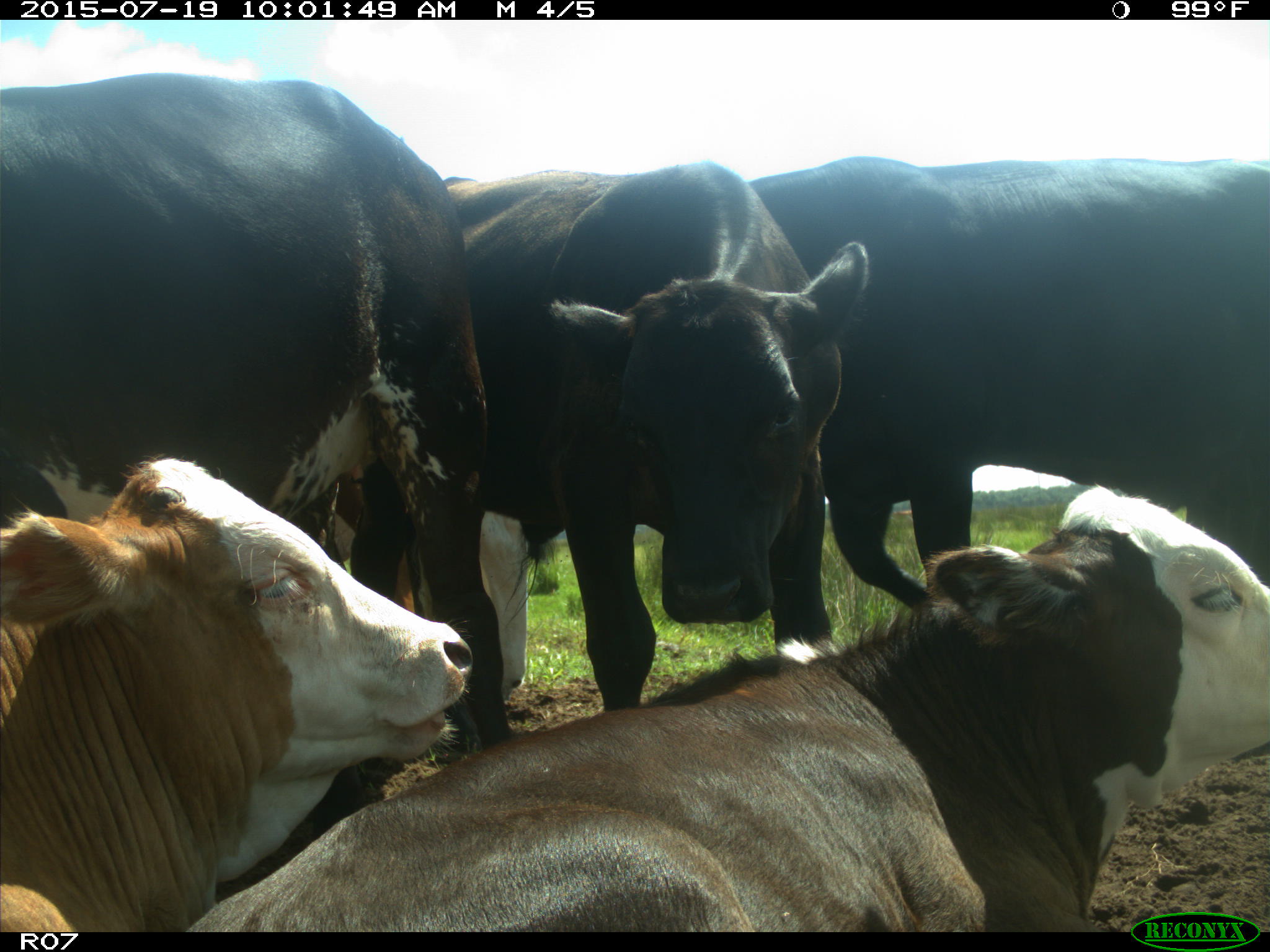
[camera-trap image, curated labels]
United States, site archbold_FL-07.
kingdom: Animalia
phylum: Chordata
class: Mammalia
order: Artiodactyla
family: Bovidae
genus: Bos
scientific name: Bos taurus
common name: domestic cow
Bos taurus (domestic cow).